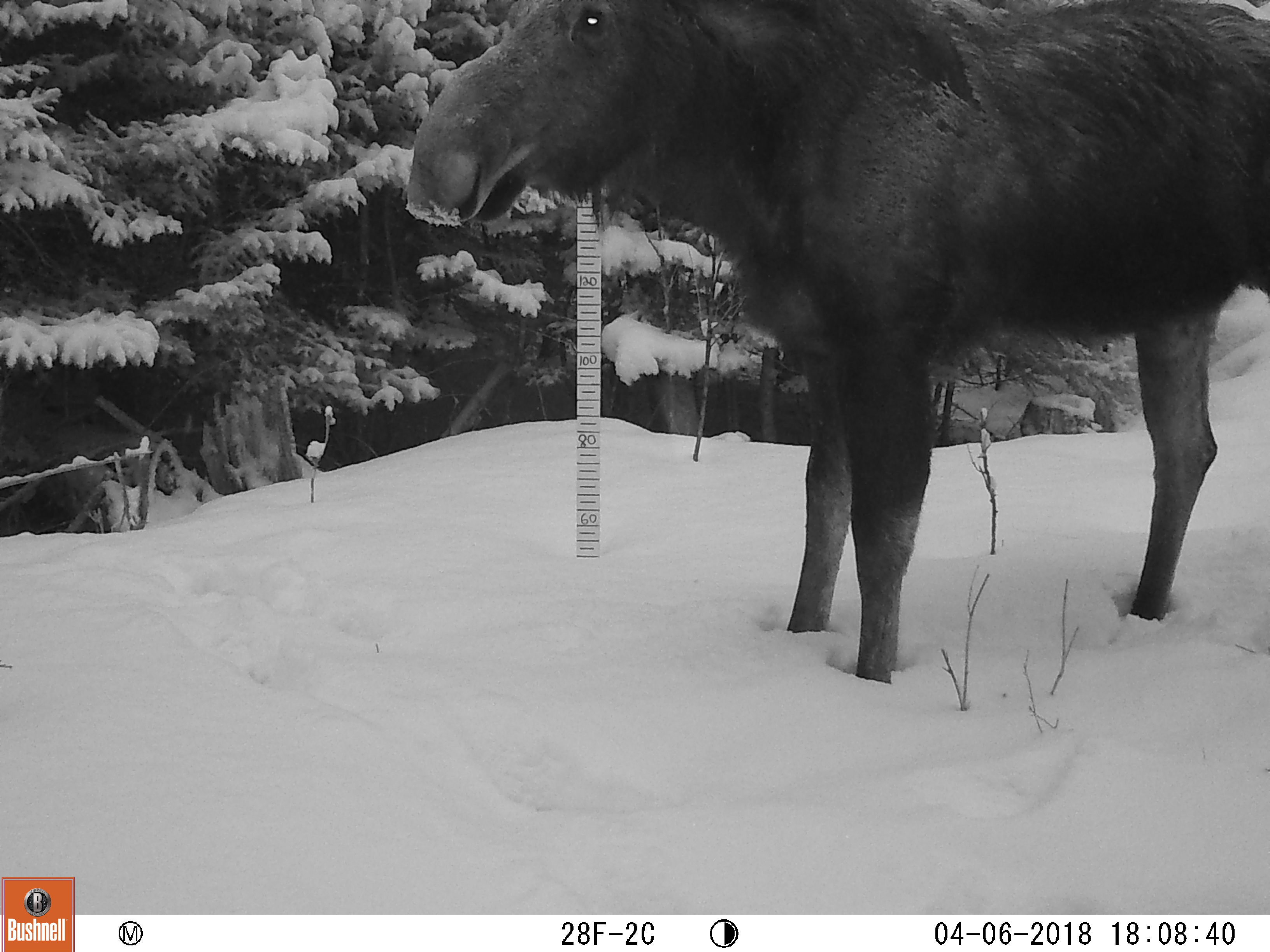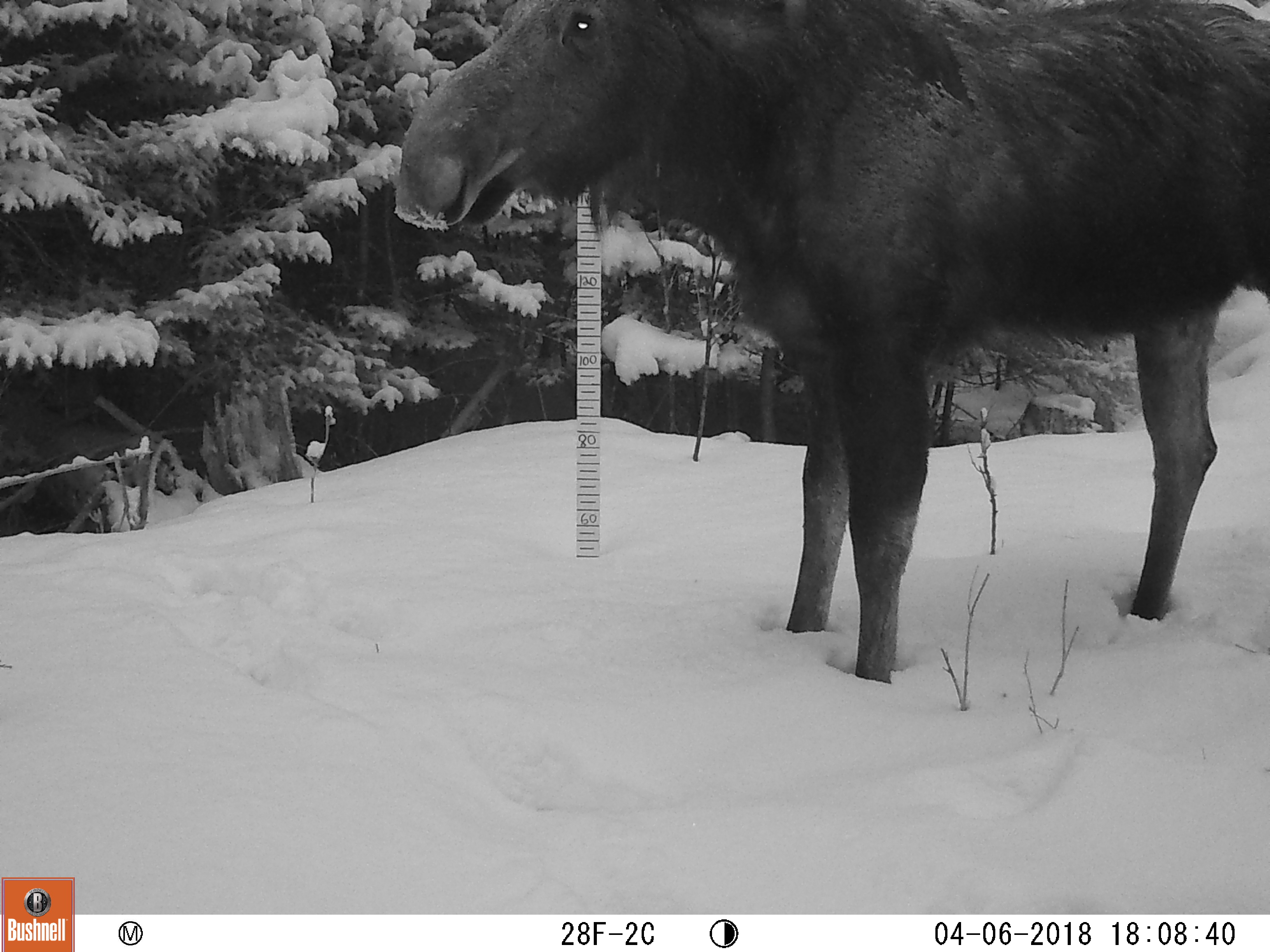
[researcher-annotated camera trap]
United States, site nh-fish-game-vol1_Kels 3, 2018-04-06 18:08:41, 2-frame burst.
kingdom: Animalia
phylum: Chordata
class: Mammalia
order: Artiodactyla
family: Cervidae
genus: Alces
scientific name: Alces alces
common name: moose